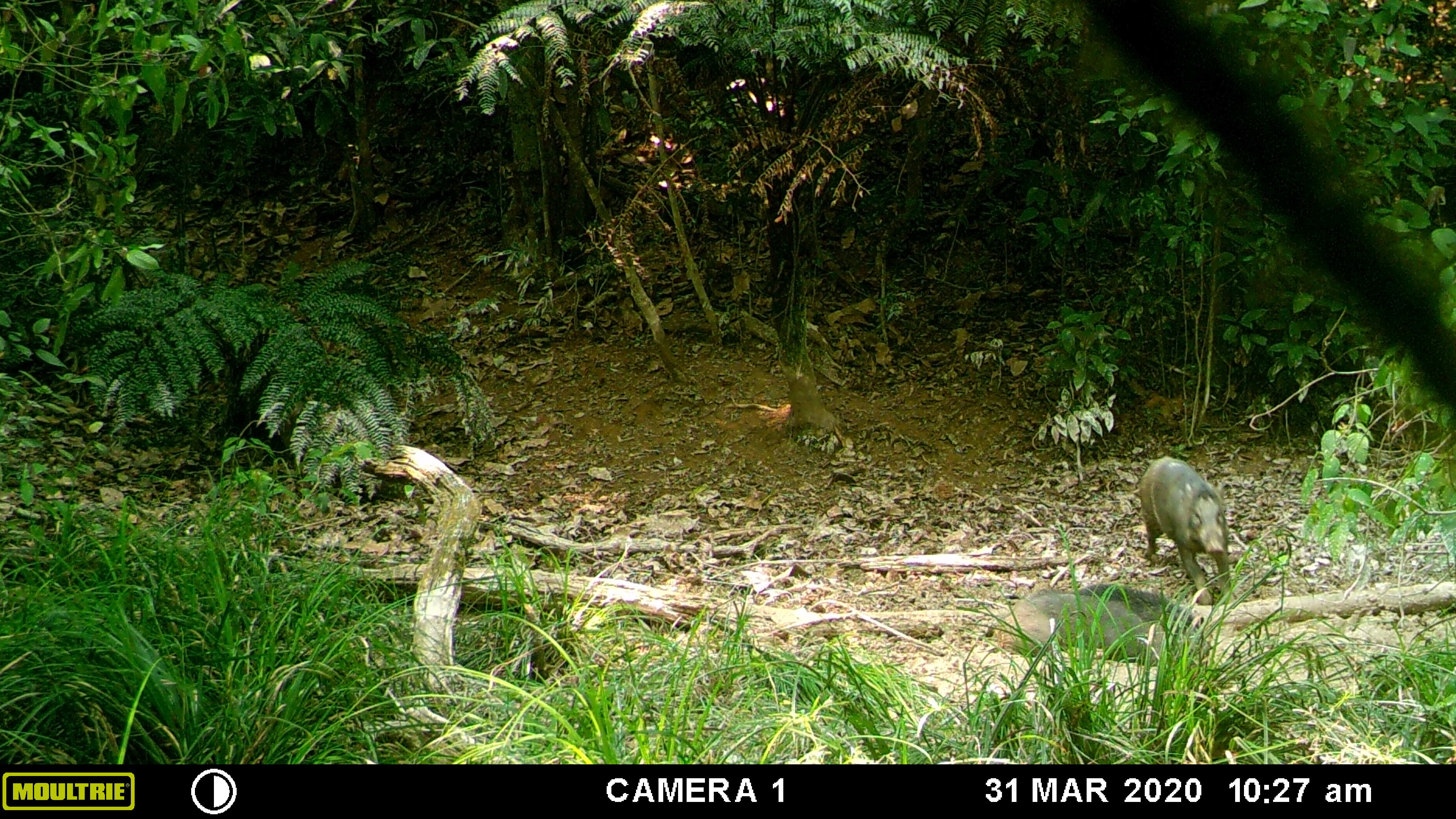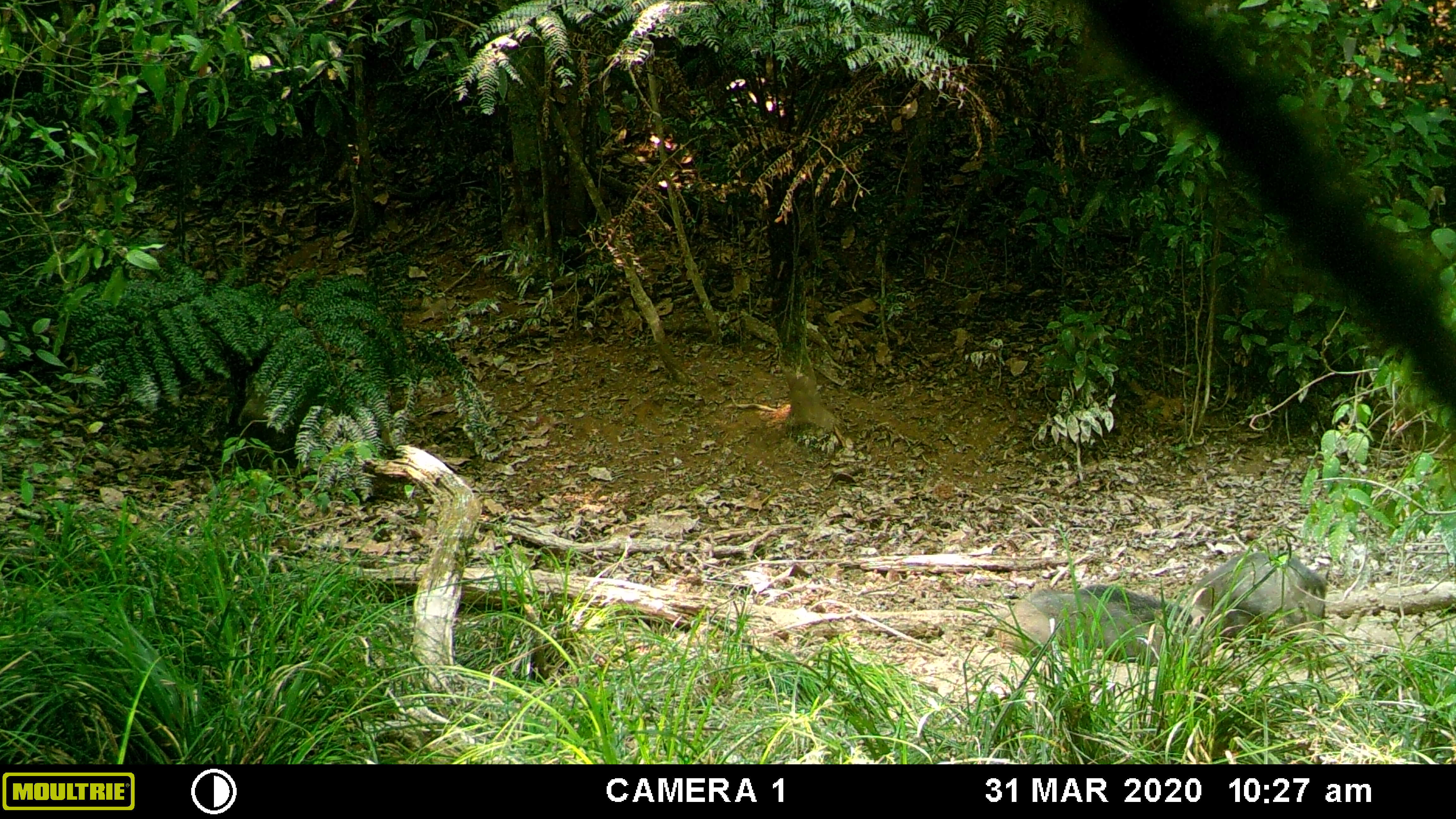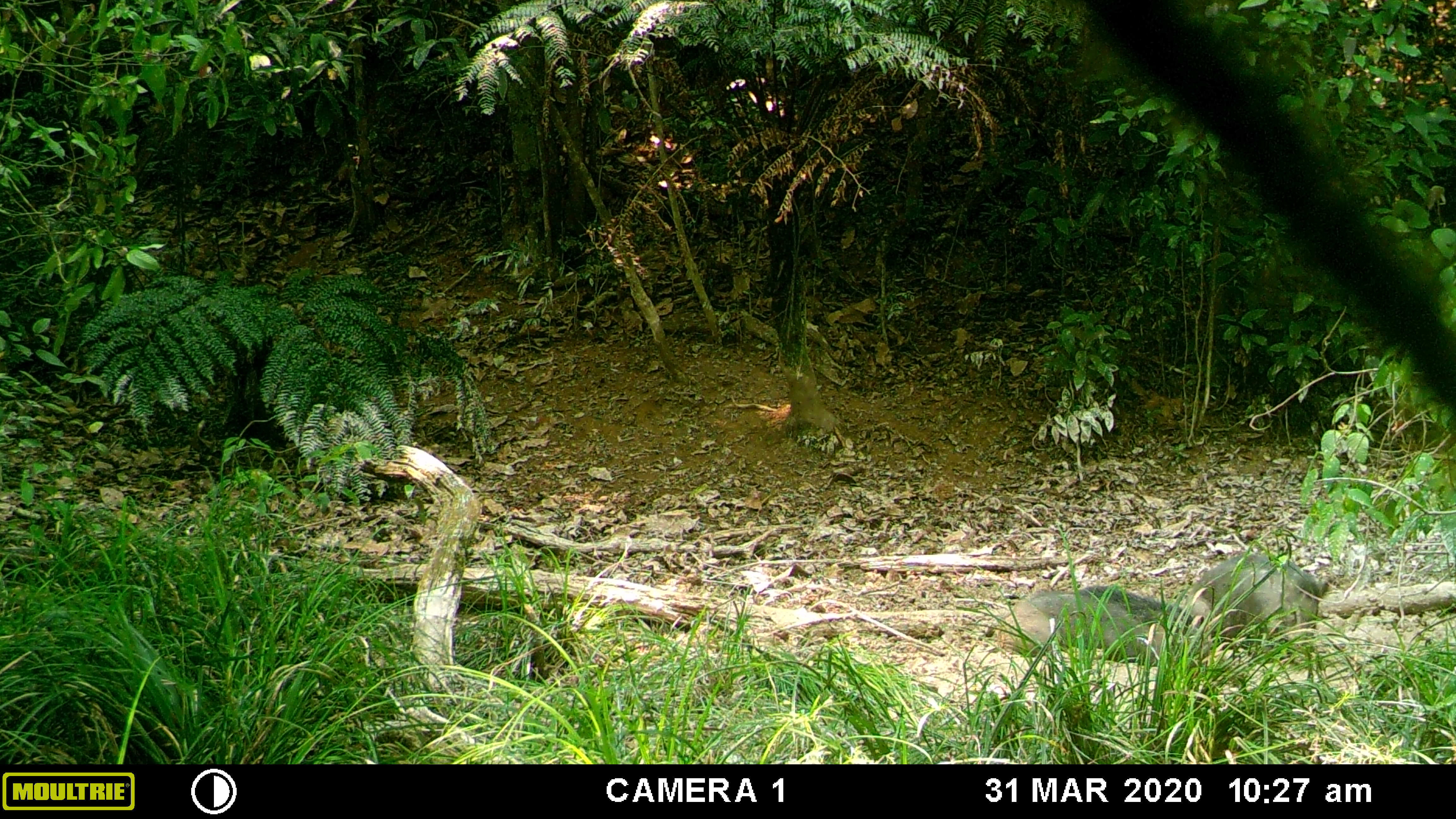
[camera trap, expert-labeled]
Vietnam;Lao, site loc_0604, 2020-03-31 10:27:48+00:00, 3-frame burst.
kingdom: Animalia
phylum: Chordata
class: Mammalia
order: Artiodactyla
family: Suidae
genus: Sus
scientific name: Sus scrofa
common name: eurasian wild pig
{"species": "eurasian wild pig (Sus scrofa)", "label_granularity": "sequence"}